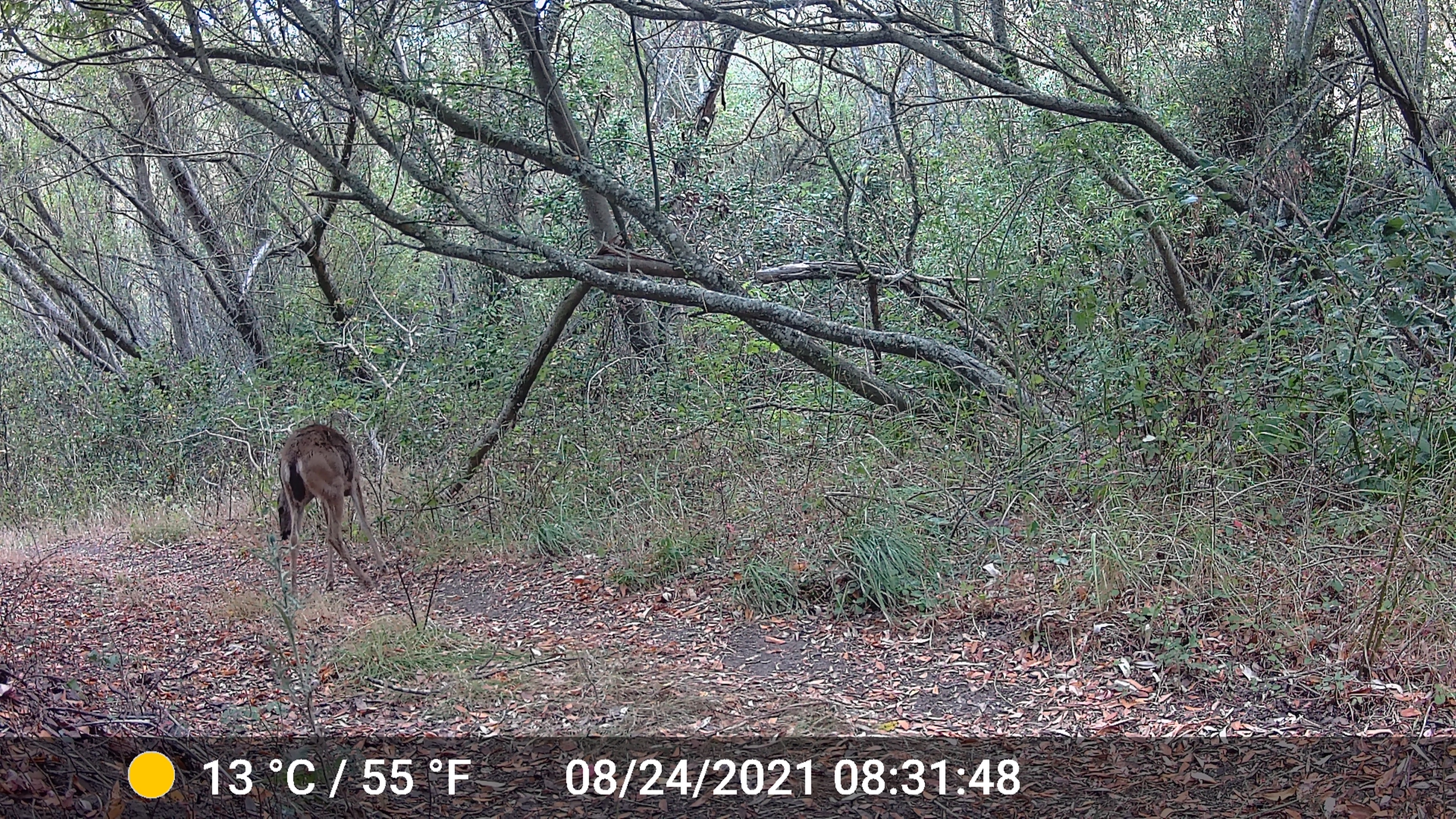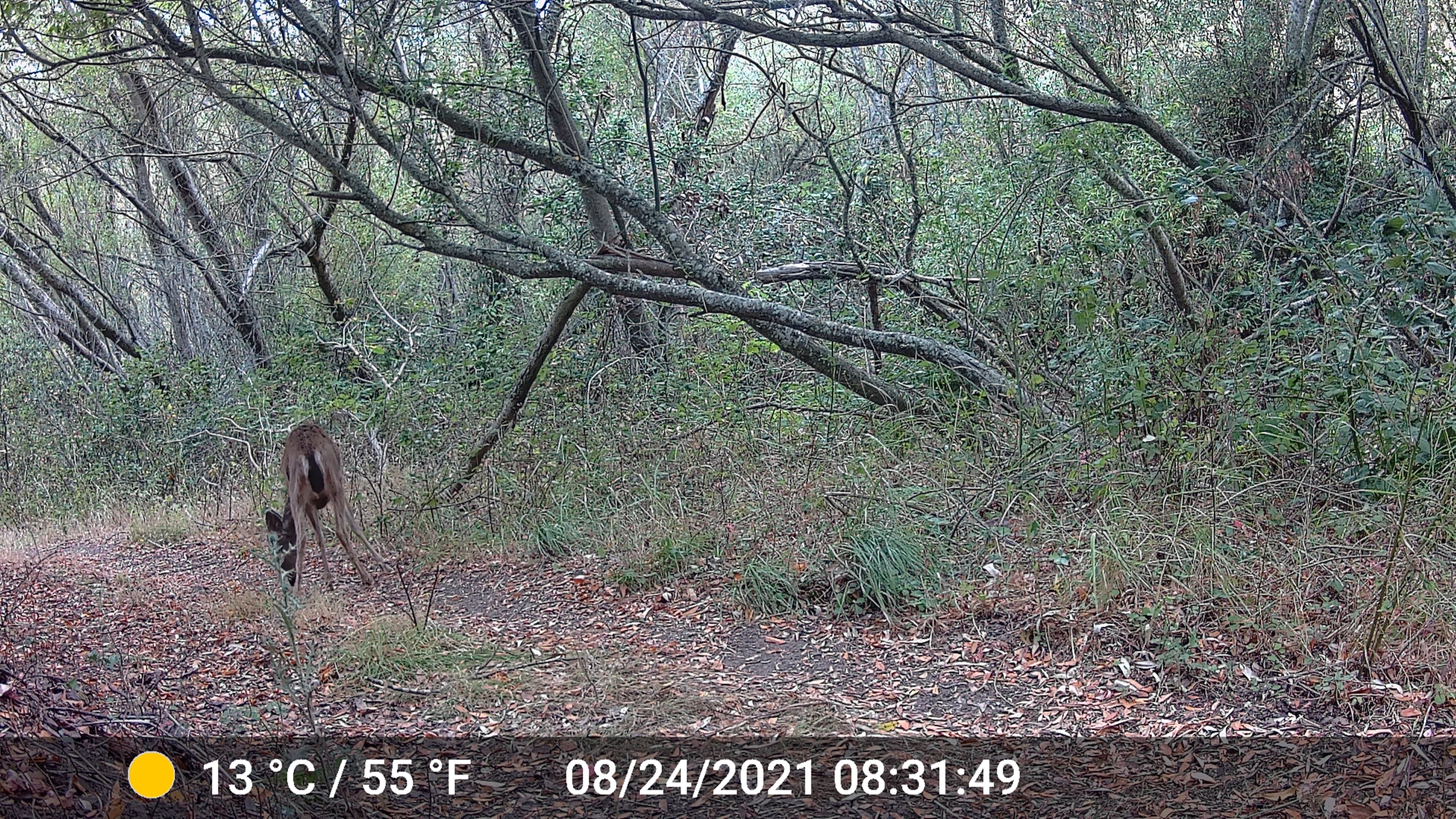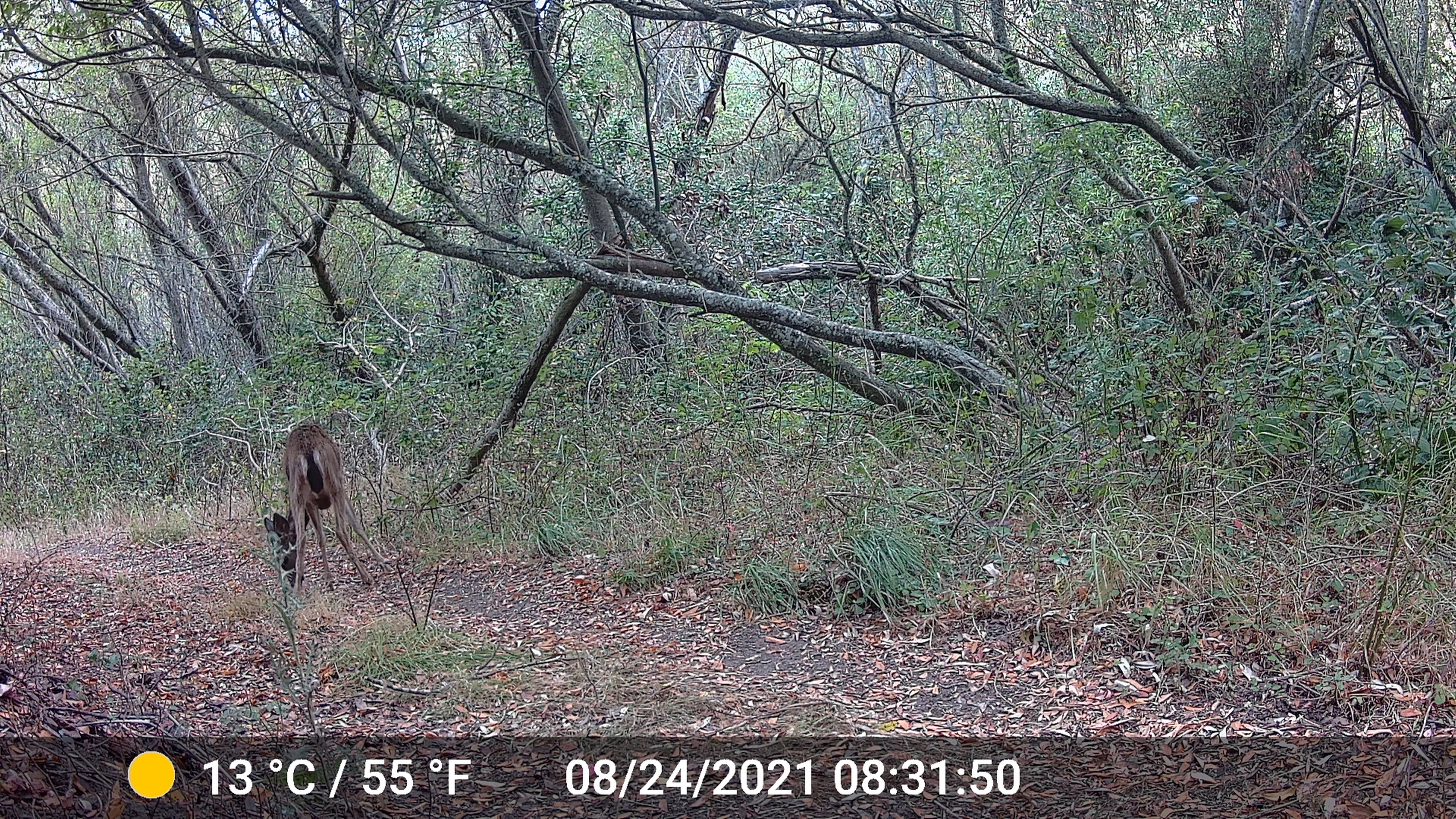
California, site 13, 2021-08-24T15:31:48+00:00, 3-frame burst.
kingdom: Animalia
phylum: Chordata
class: Mammalia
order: Artiodactyla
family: Cervidae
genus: Odocoileus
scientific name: Odocoileus hemionus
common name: mule deer